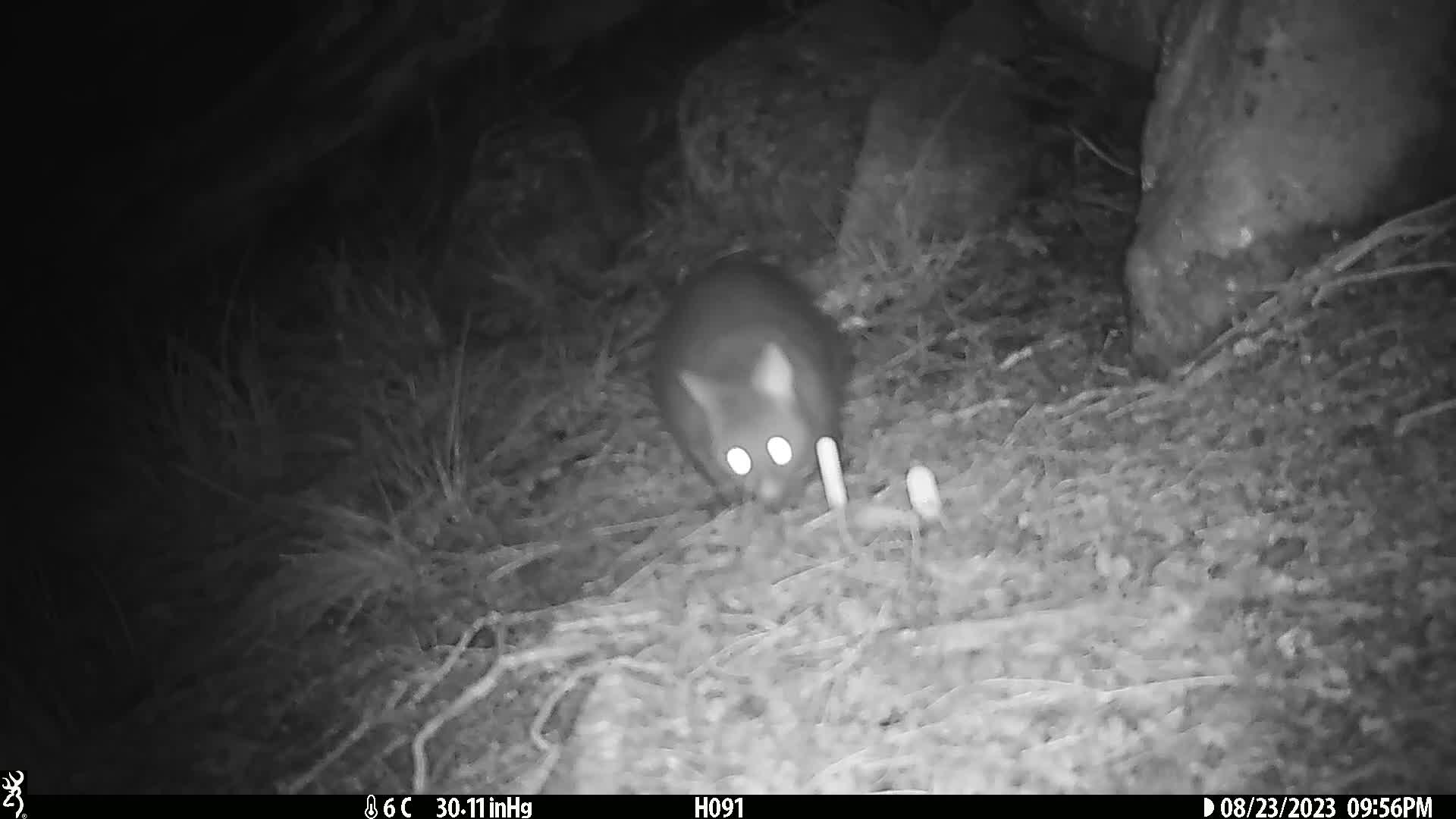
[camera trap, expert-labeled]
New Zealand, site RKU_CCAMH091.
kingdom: Animalia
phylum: Chordata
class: Mammalia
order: Diprotodontia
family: Phalangeridae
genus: Trichosurus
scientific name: Trichosurus vulpecula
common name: common brushtail possum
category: possum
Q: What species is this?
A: Possum (common brushtail possum) (Trichosurus vulpecula).